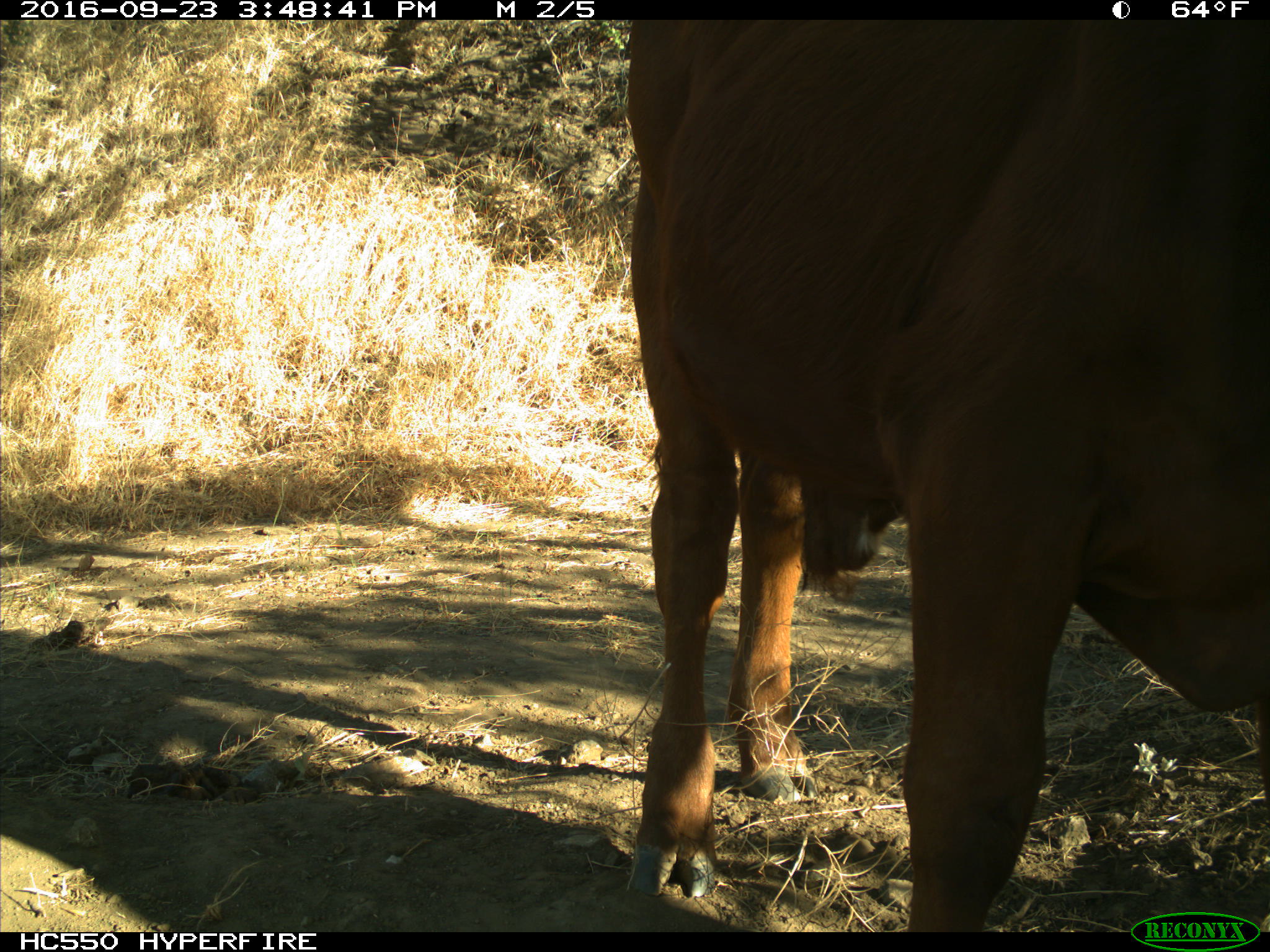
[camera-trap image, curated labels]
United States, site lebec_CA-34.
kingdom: Animalia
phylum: Chordata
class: Mammalia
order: Artiodactyla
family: Bovidae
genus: Bos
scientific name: Bos taurus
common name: domestic cow